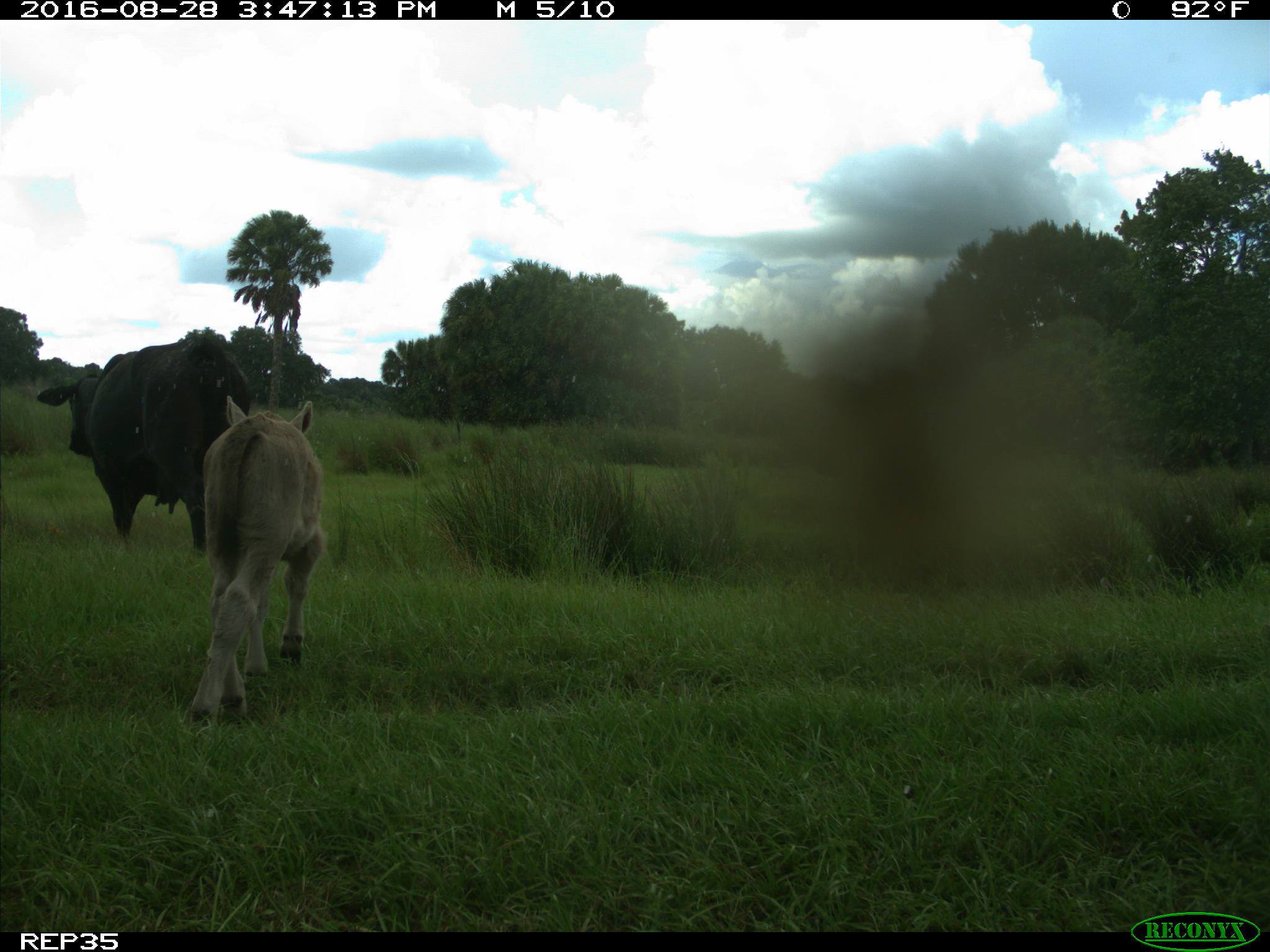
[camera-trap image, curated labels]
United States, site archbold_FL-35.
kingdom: Animalia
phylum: Chordata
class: Mammalia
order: Artiodactyla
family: Bovidae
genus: Bos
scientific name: Bos taurus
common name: domestic cow